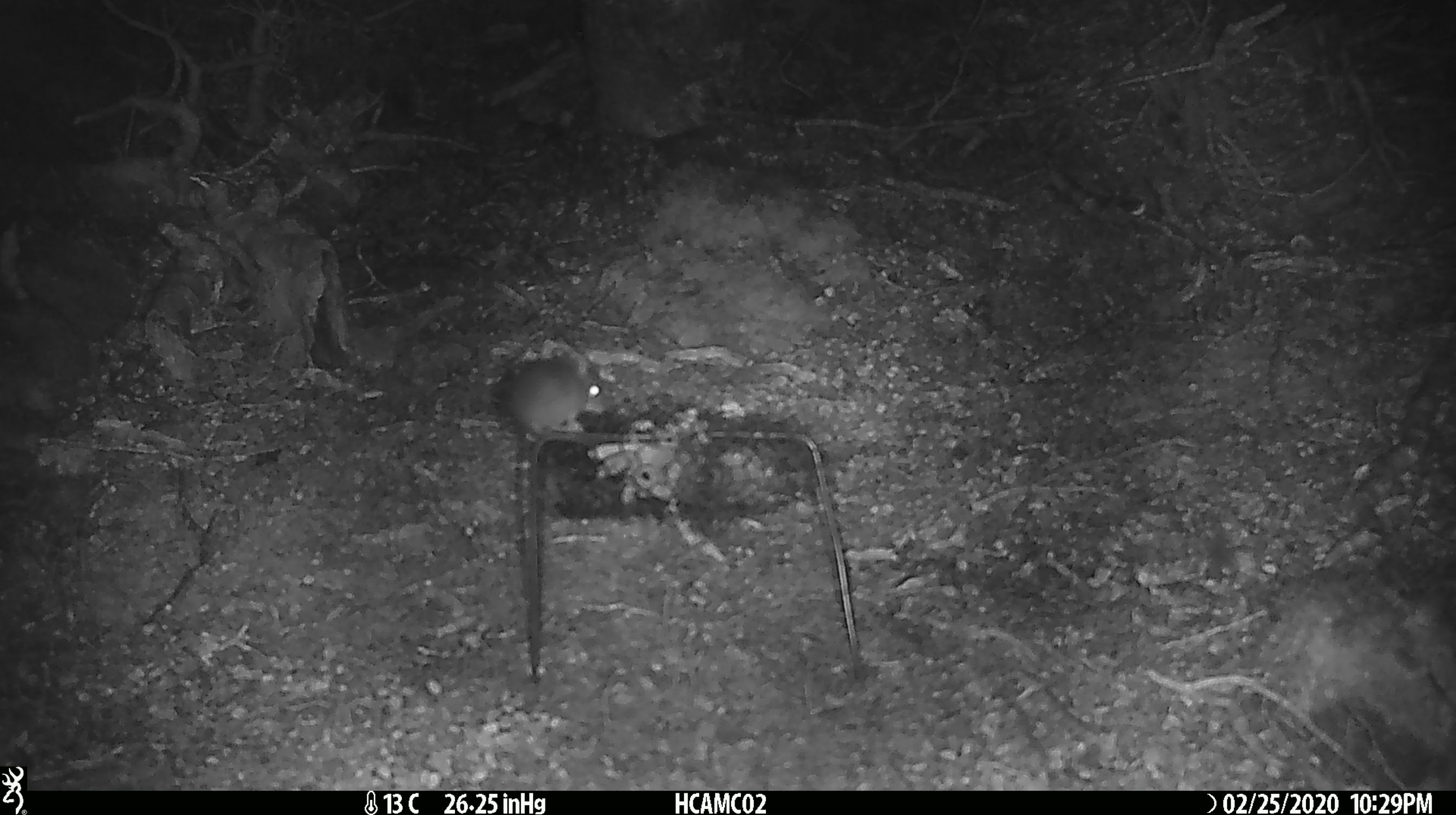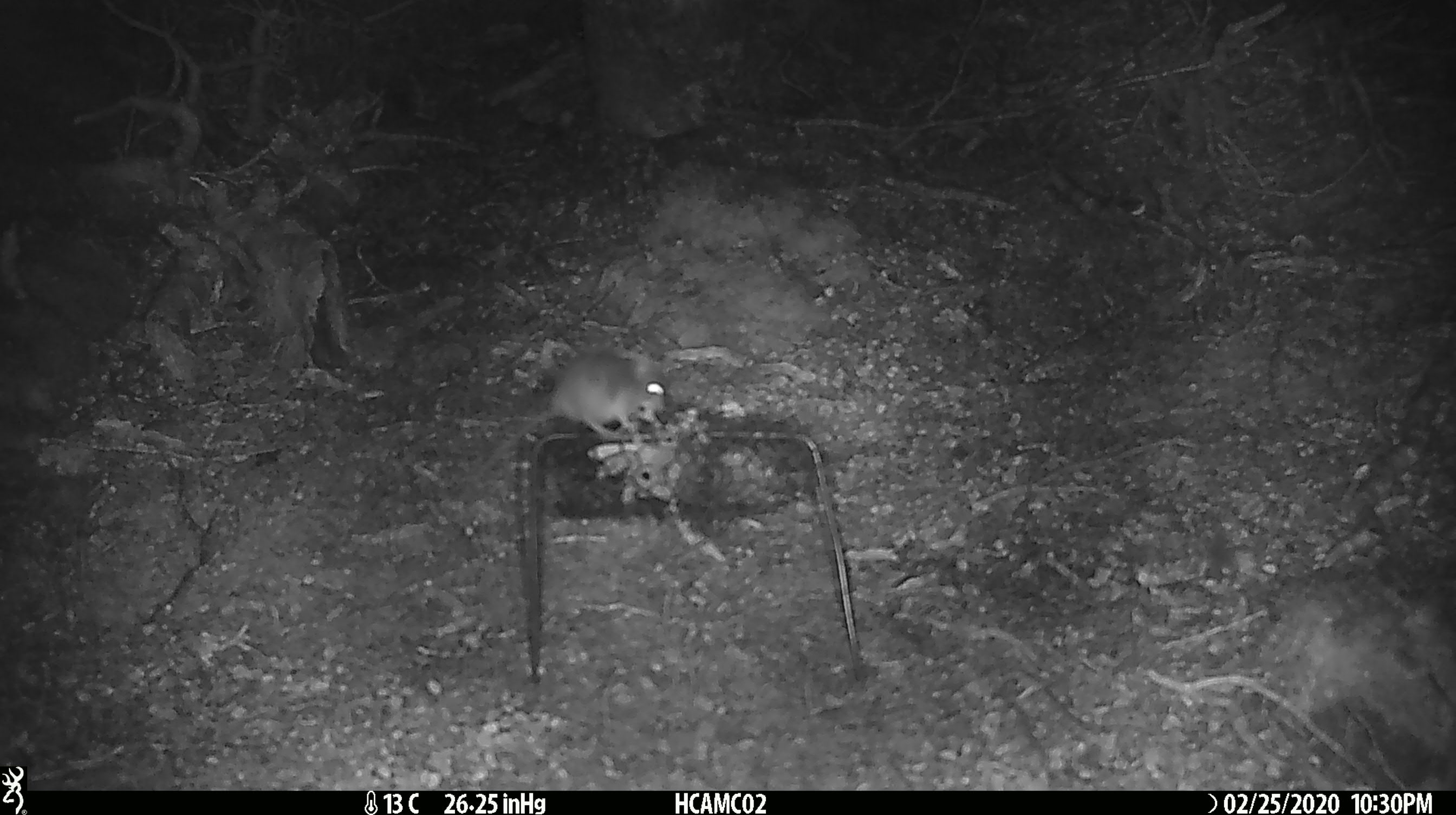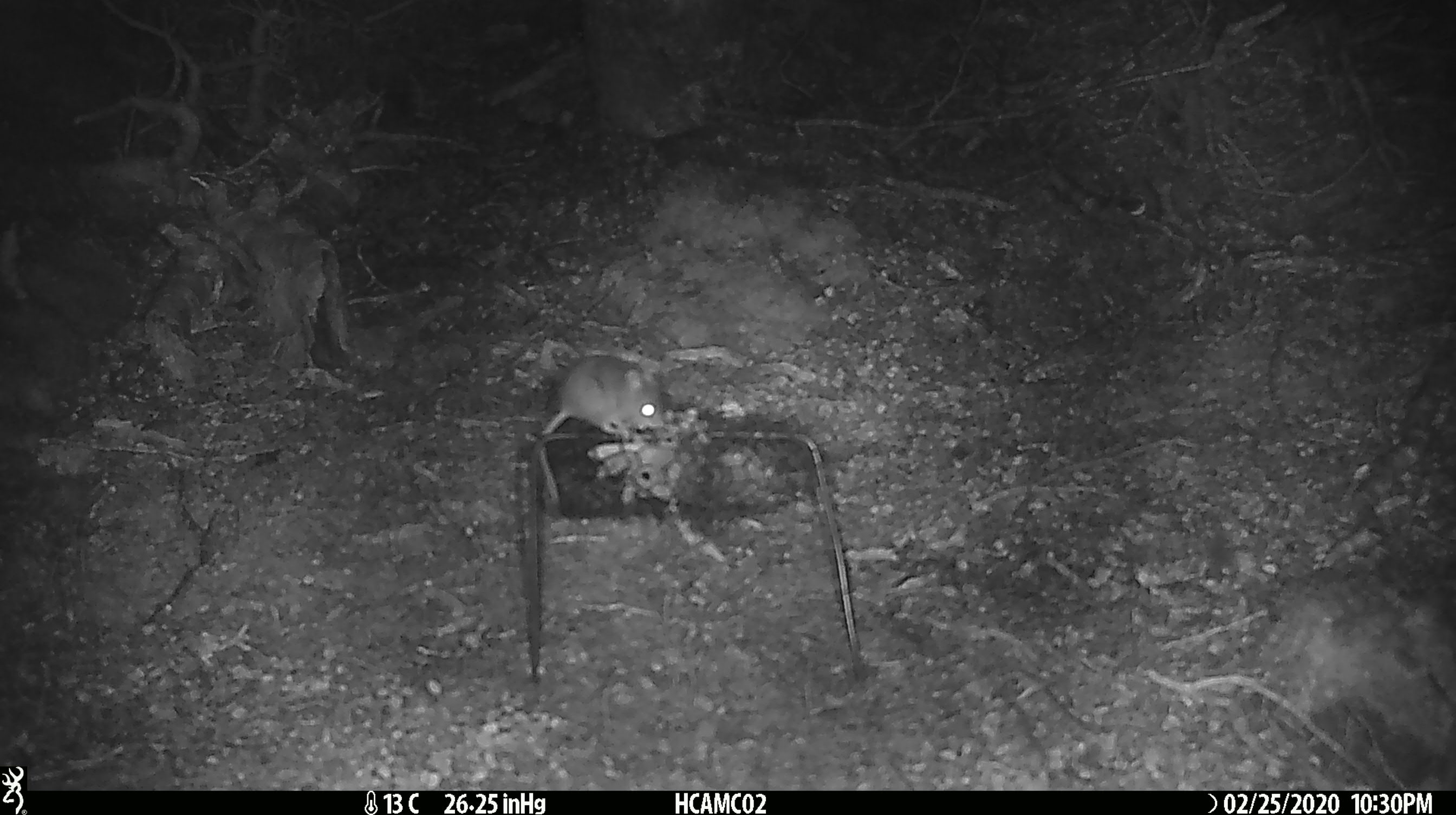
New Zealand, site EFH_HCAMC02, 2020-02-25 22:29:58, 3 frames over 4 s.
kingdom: Animalia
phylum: Chordata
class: Mammalia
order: Rodentia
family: Muridae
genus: Mus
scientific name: Mus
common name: mouse